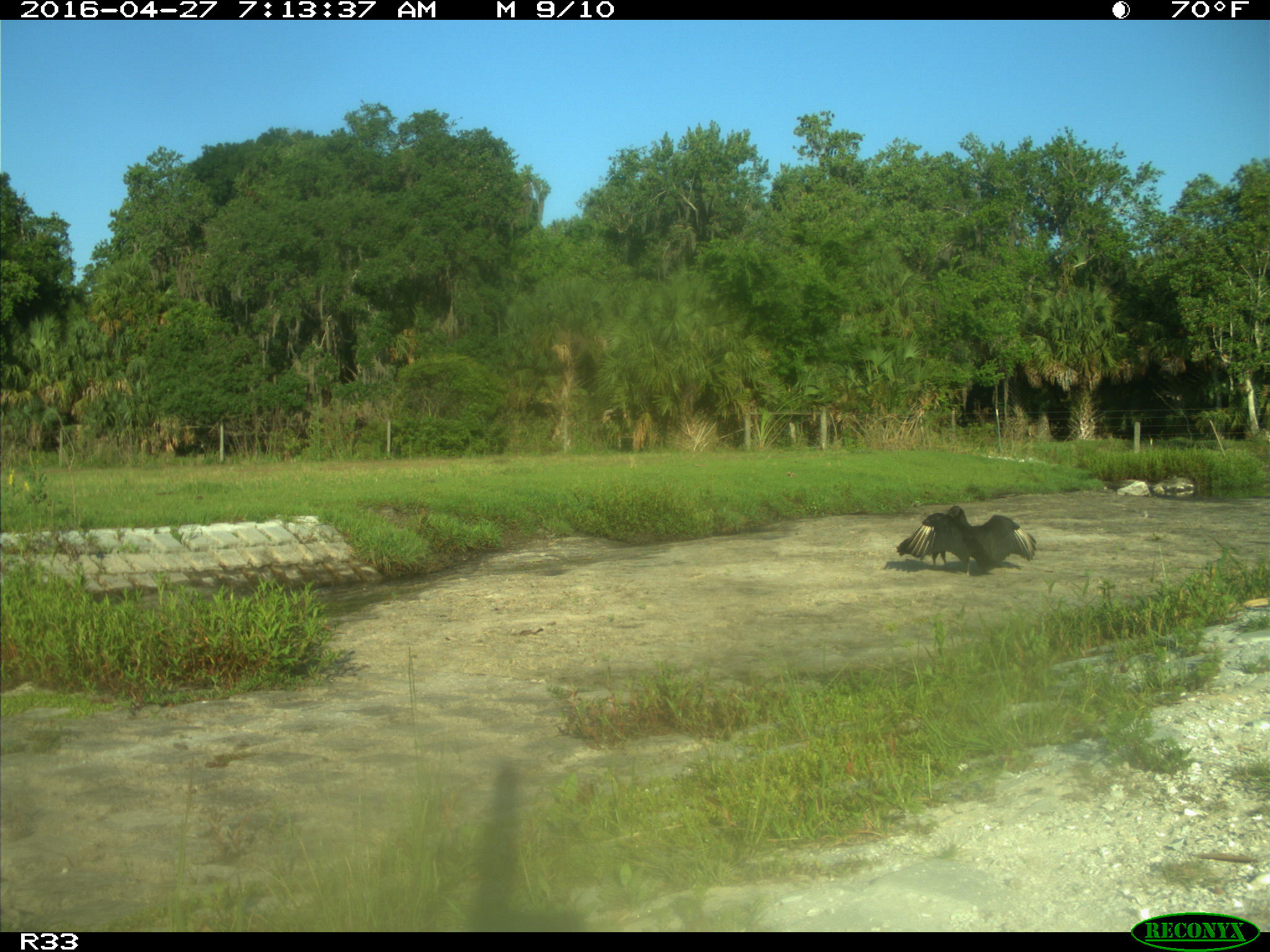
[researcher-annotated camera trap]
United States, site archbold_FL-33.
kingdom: Animalia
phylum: Chordata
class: Aves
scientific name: Aves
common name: birds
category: unidentified bird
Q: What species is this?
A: Unidentified bird (birds) (Aves).